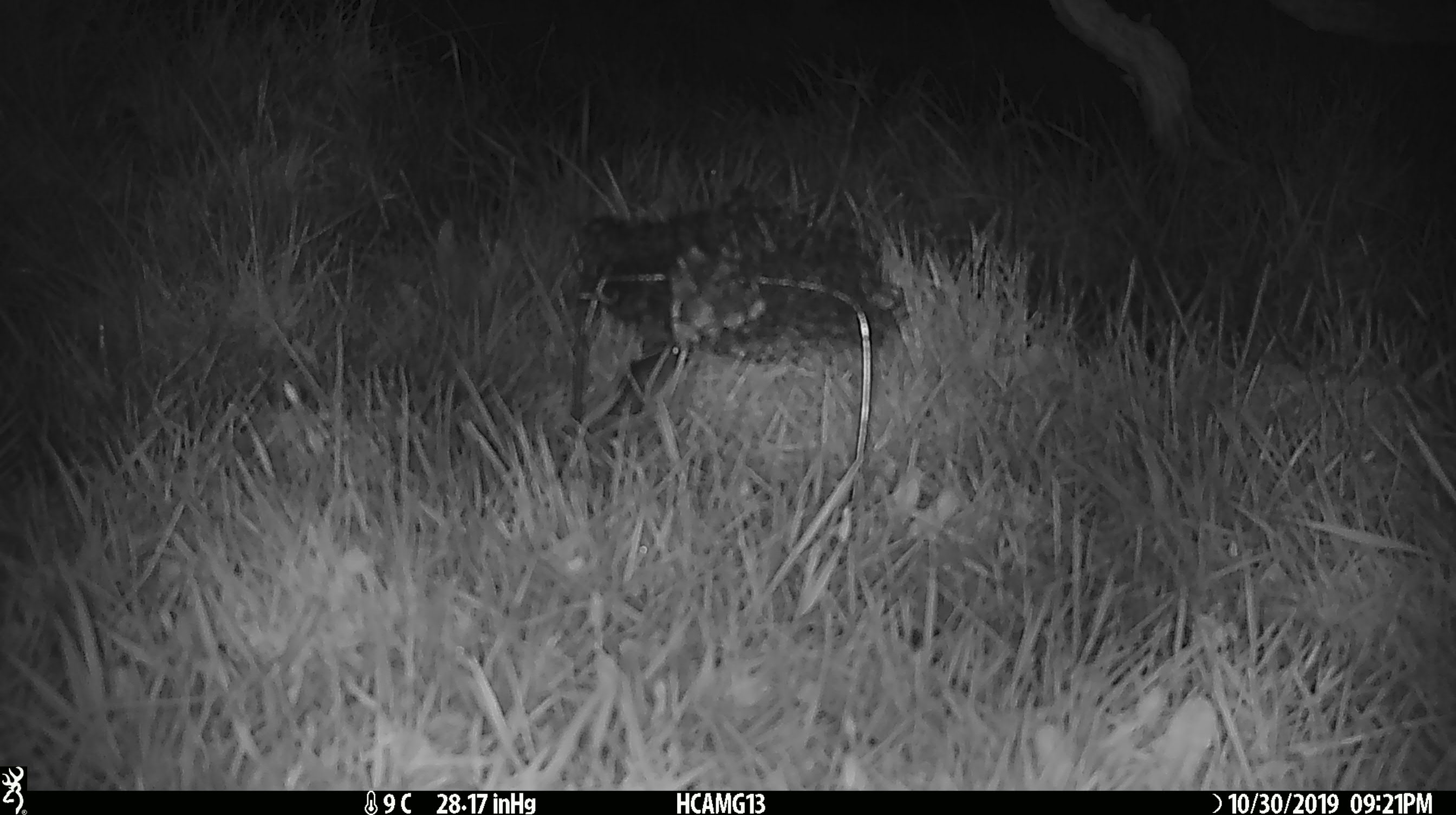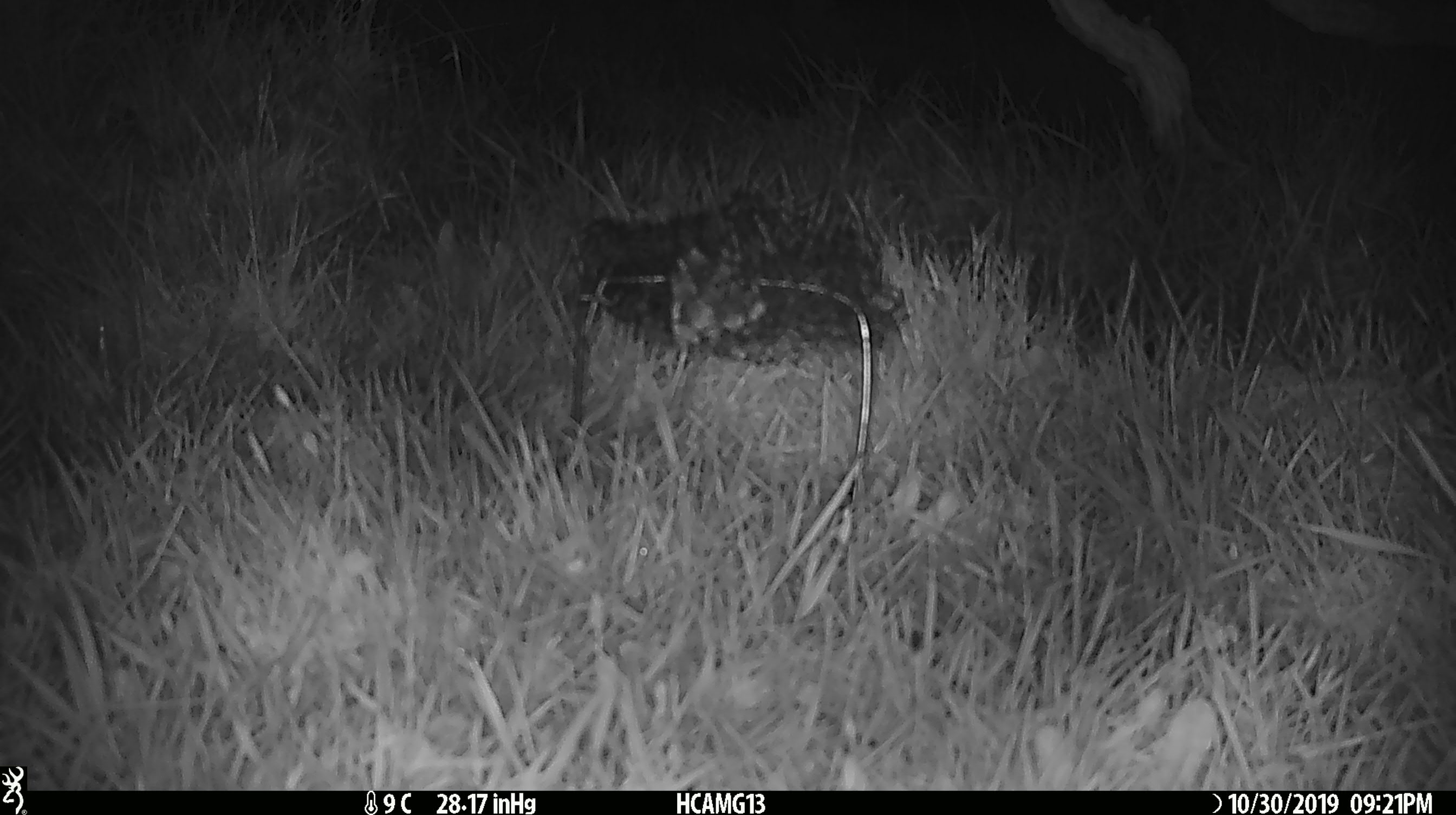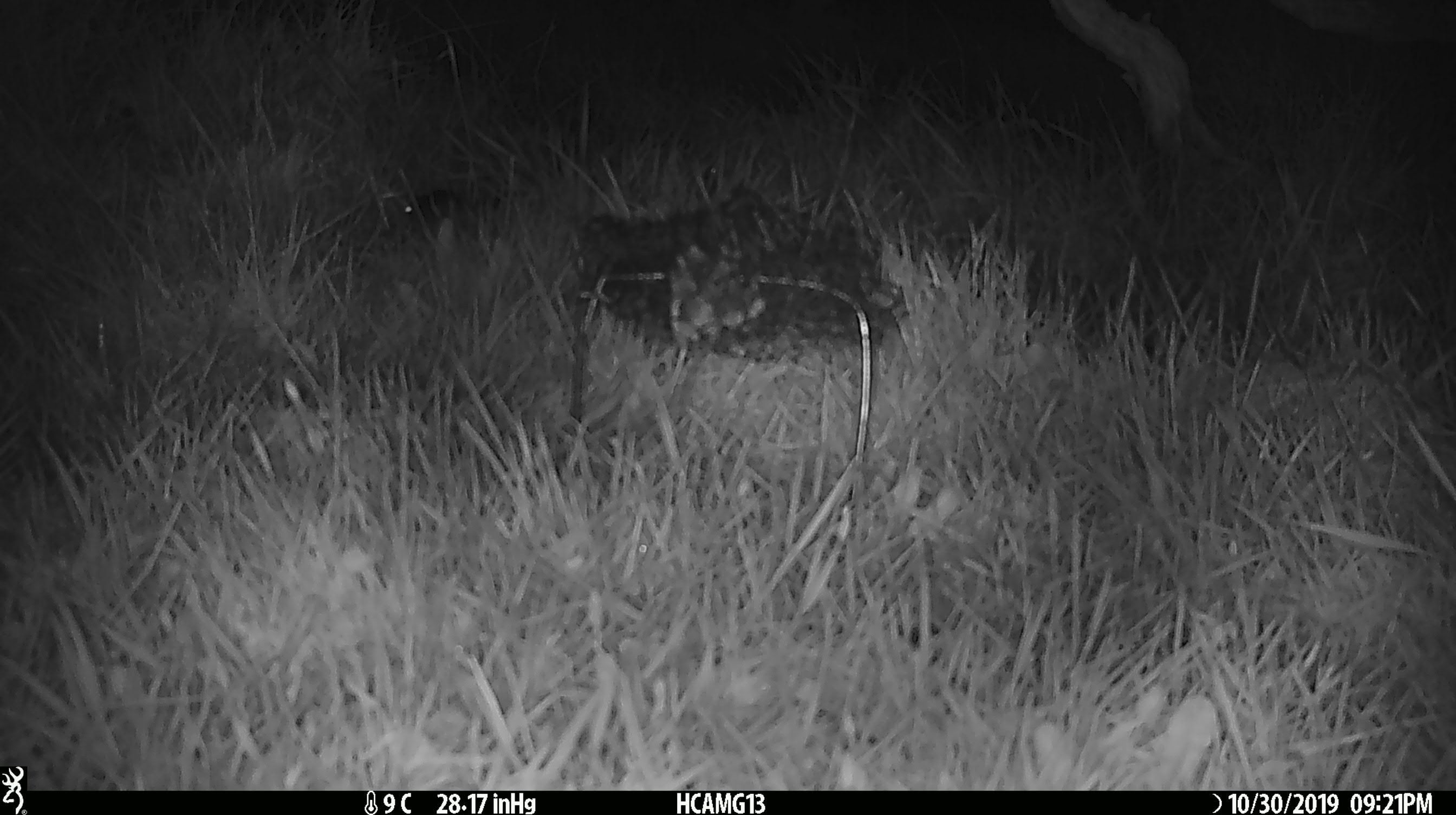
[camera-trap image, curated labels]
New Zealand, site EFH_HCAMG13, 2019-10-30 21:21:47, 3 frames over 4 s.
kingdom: Animalia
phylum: Chordata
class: Mammalia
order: Rodentia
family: Muridae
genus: Mus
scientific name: Mus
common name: mouse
Mouse (Mus).